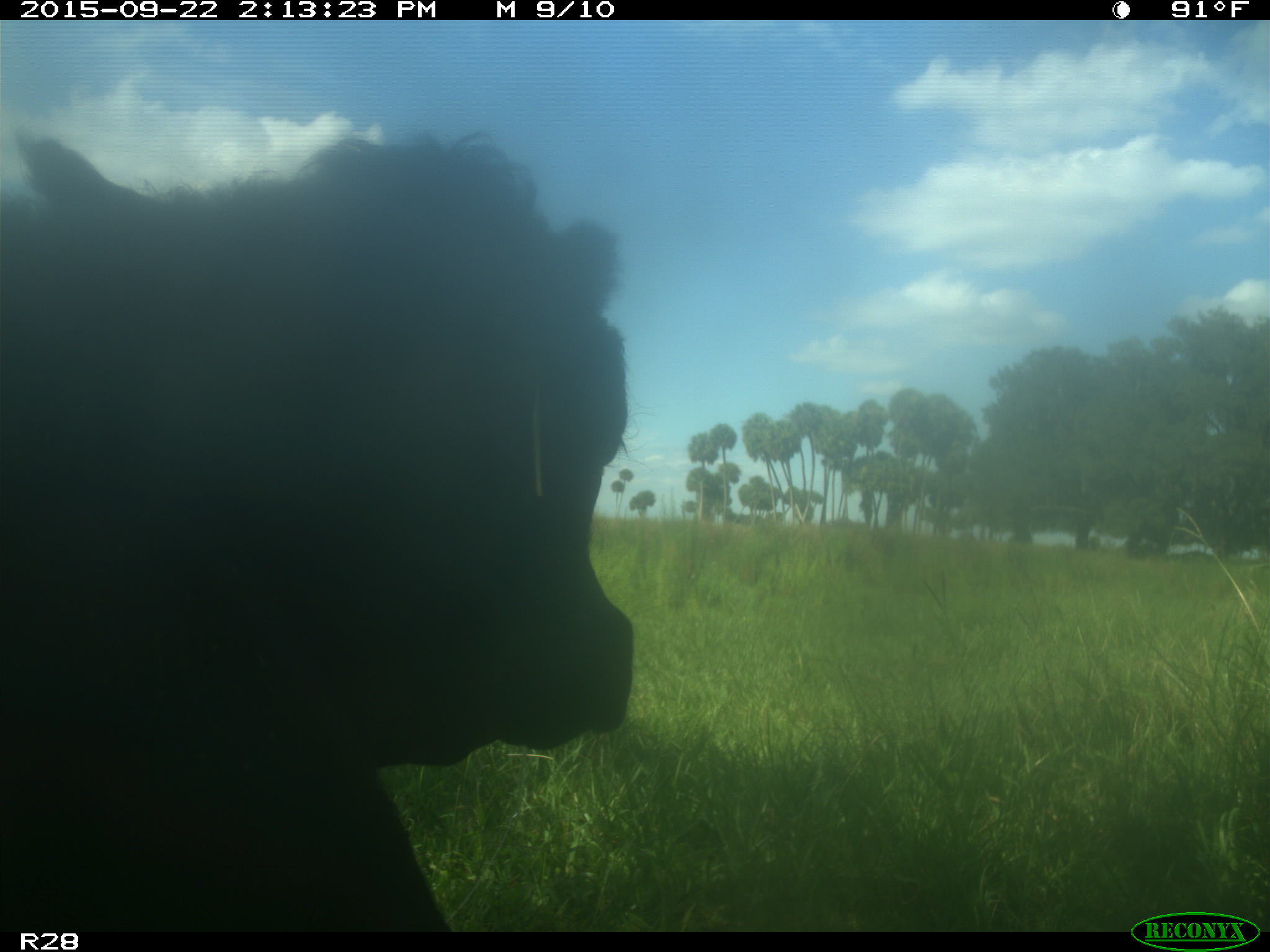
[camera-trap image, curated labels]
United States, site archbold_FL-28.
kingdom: Animalia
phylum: Chordata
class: Mammalia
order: Artiodactyla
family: Bovidae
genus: Bos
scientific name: Bos taurus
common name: domestic cow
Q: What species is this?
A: Bos taurus (domestic cow).